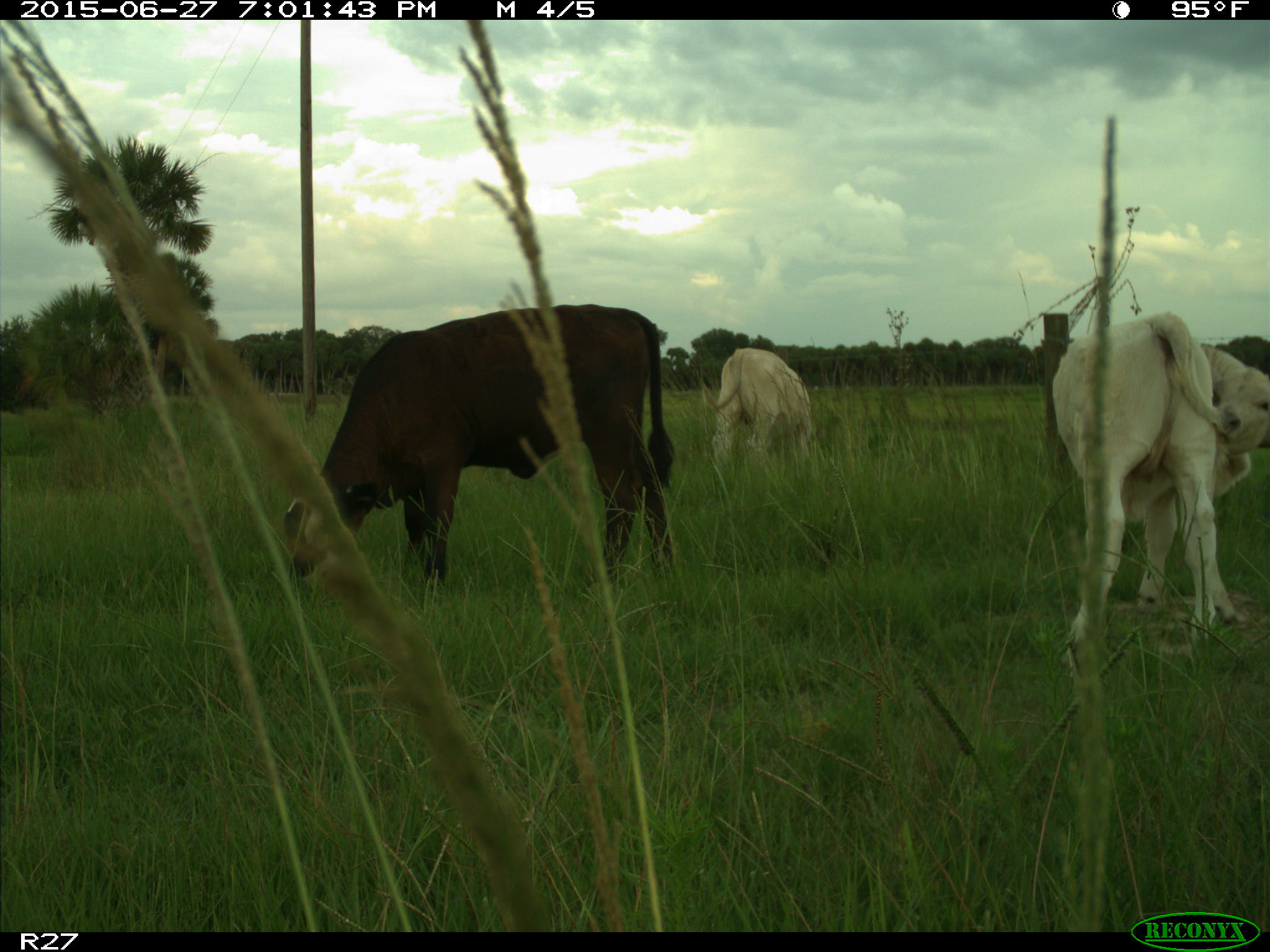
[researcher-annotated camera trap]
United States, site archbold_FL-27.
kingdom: Animalia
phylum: Chordata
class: Mammalia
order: Artiodactyla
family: Bovidae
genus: Bos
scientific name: Bos taurus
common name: domestic cow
Bos taurus (domestic cow).